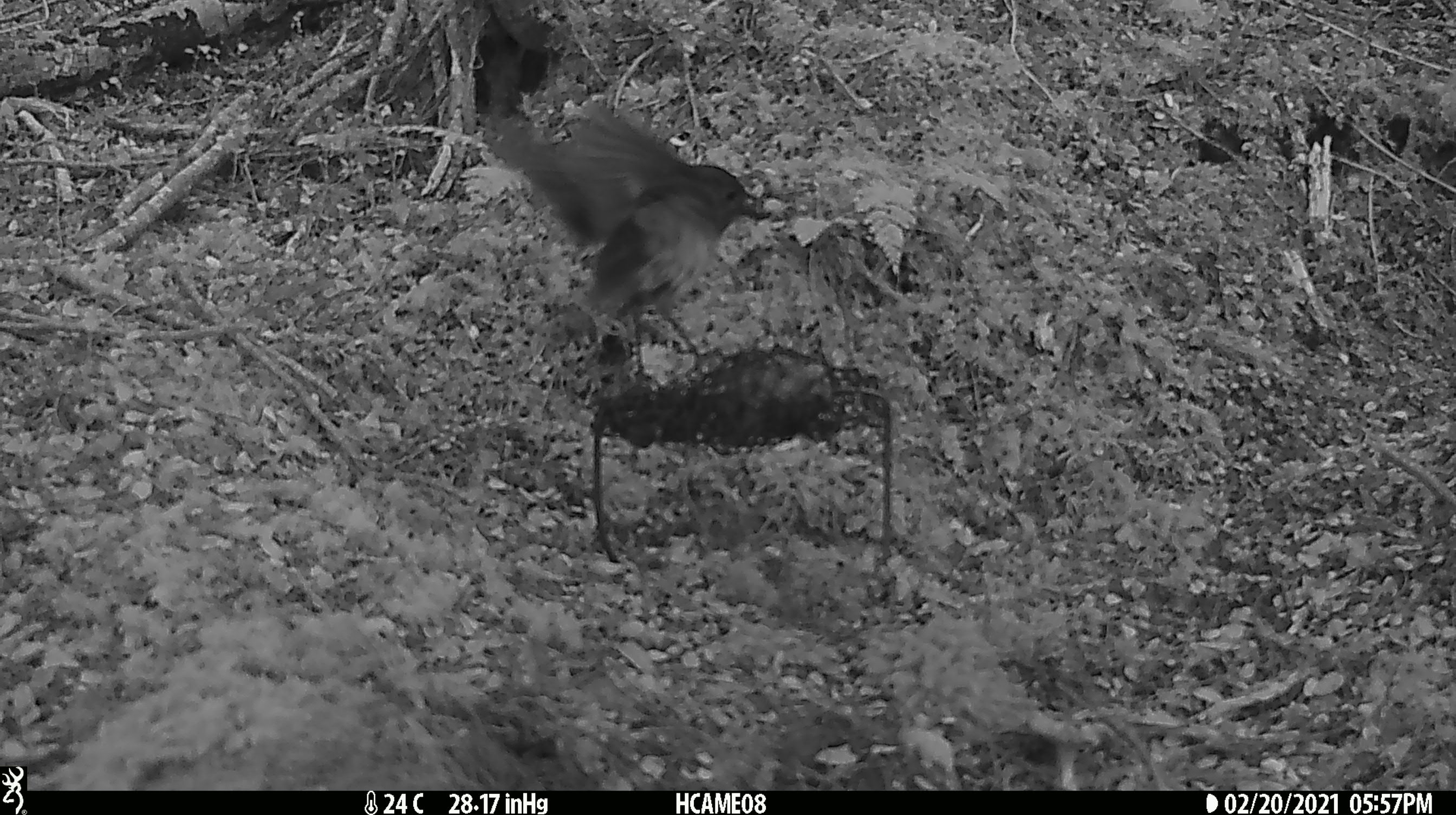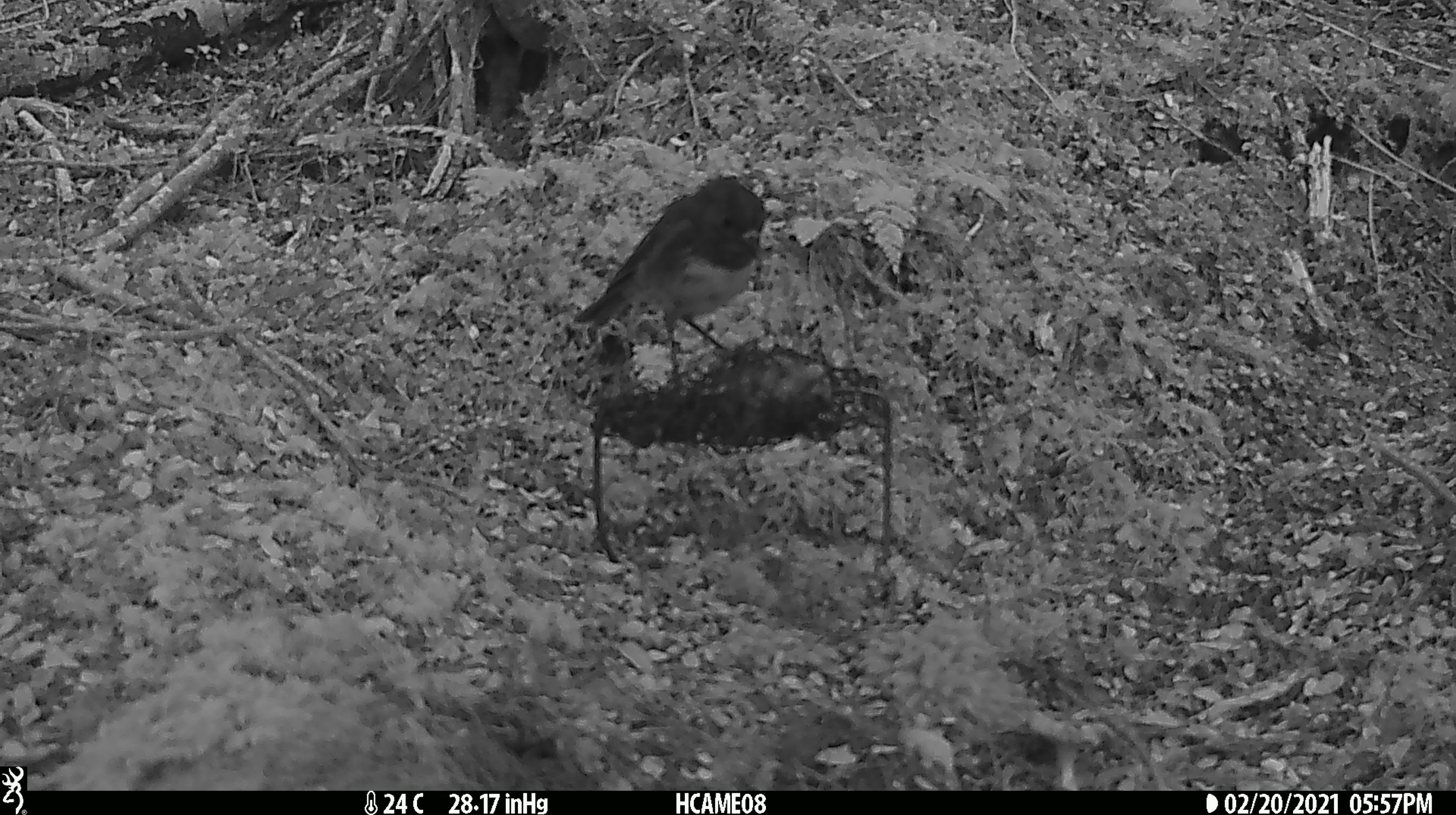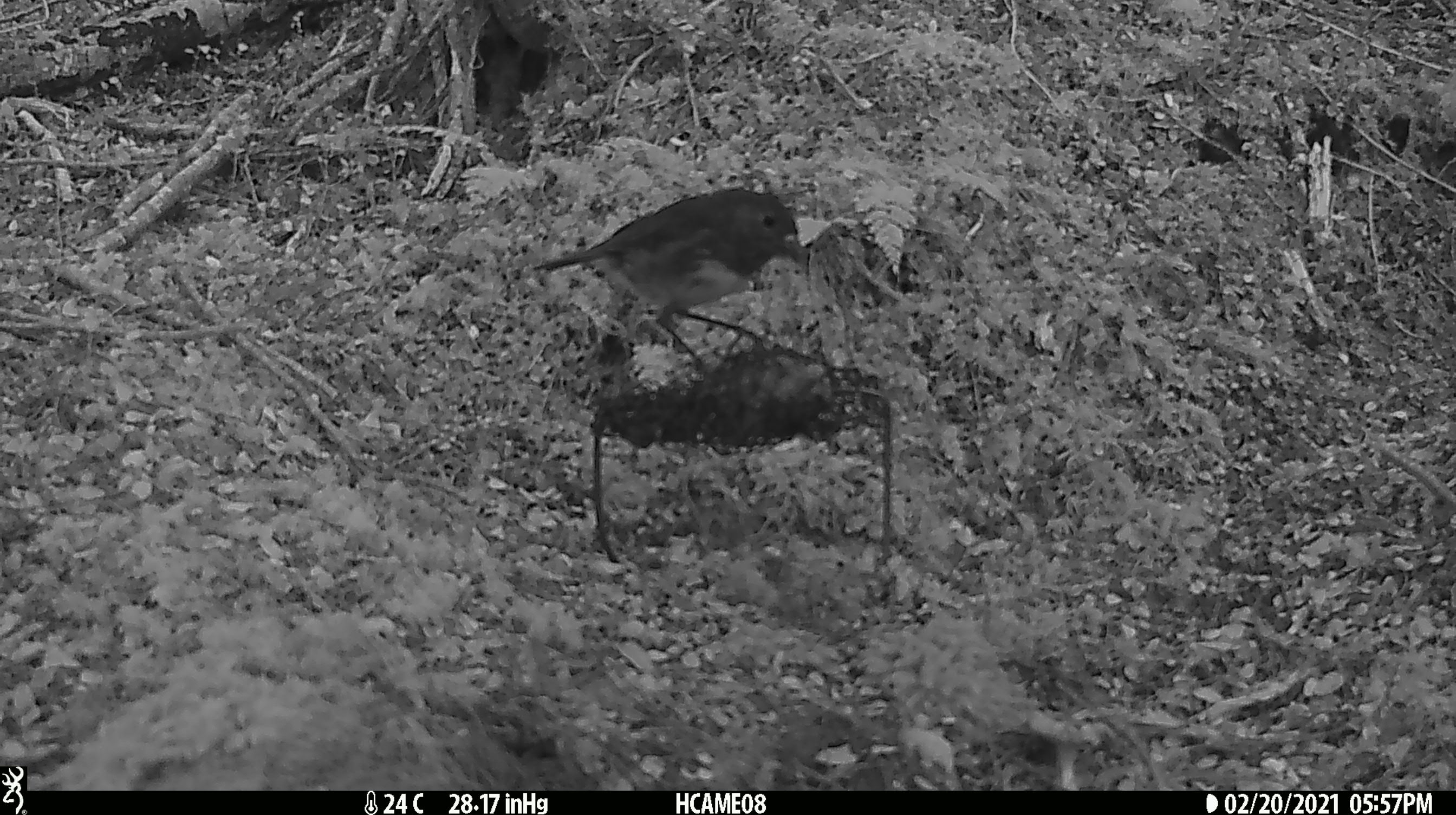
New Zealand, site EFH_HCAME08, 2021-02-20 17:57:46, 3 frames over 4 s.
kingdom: Animalia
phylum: Chordata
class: Aves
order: Passeriformes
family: Petroicidae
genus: Petroica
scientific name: Petroica australis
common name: new zealand robin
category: robin